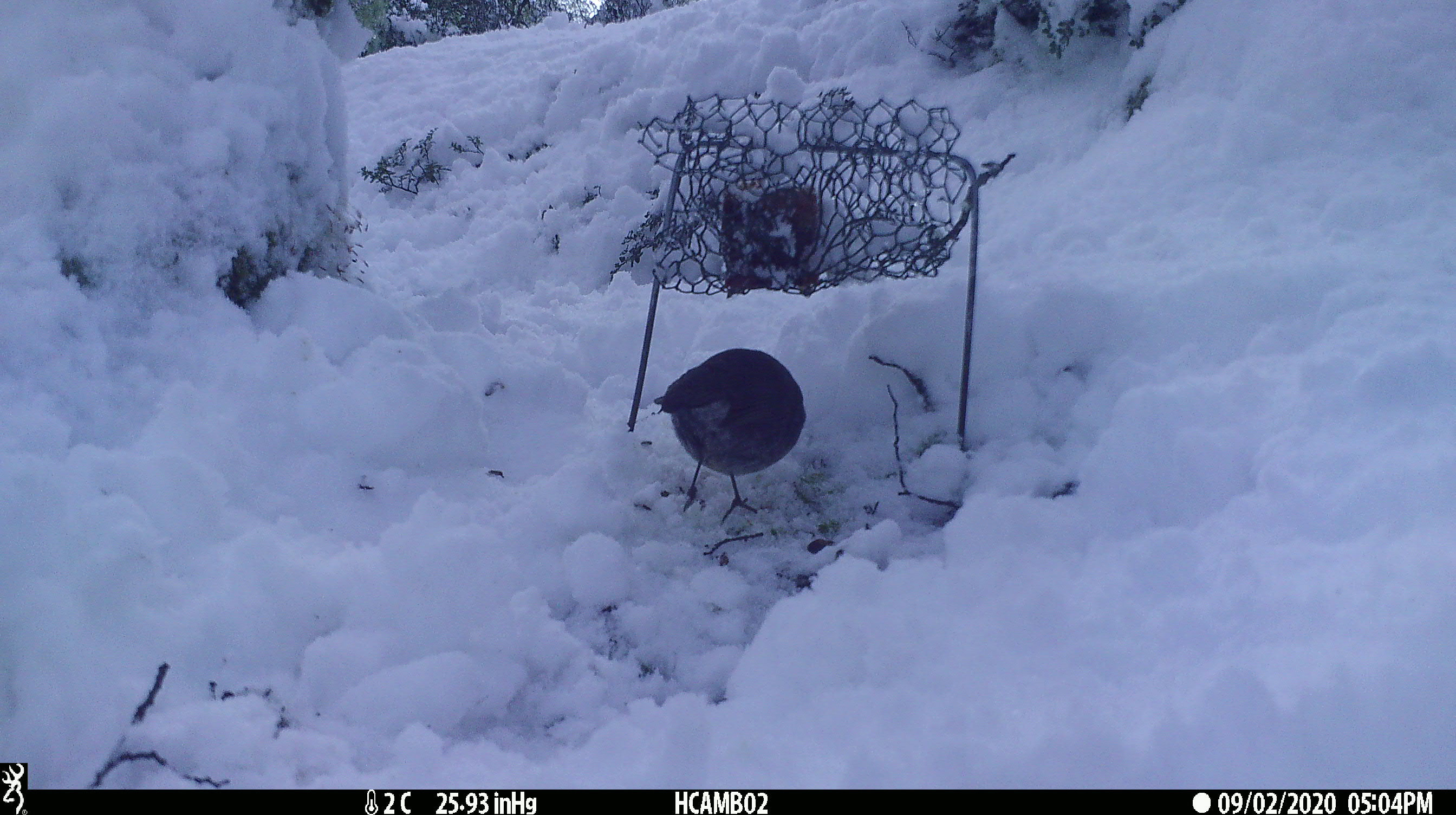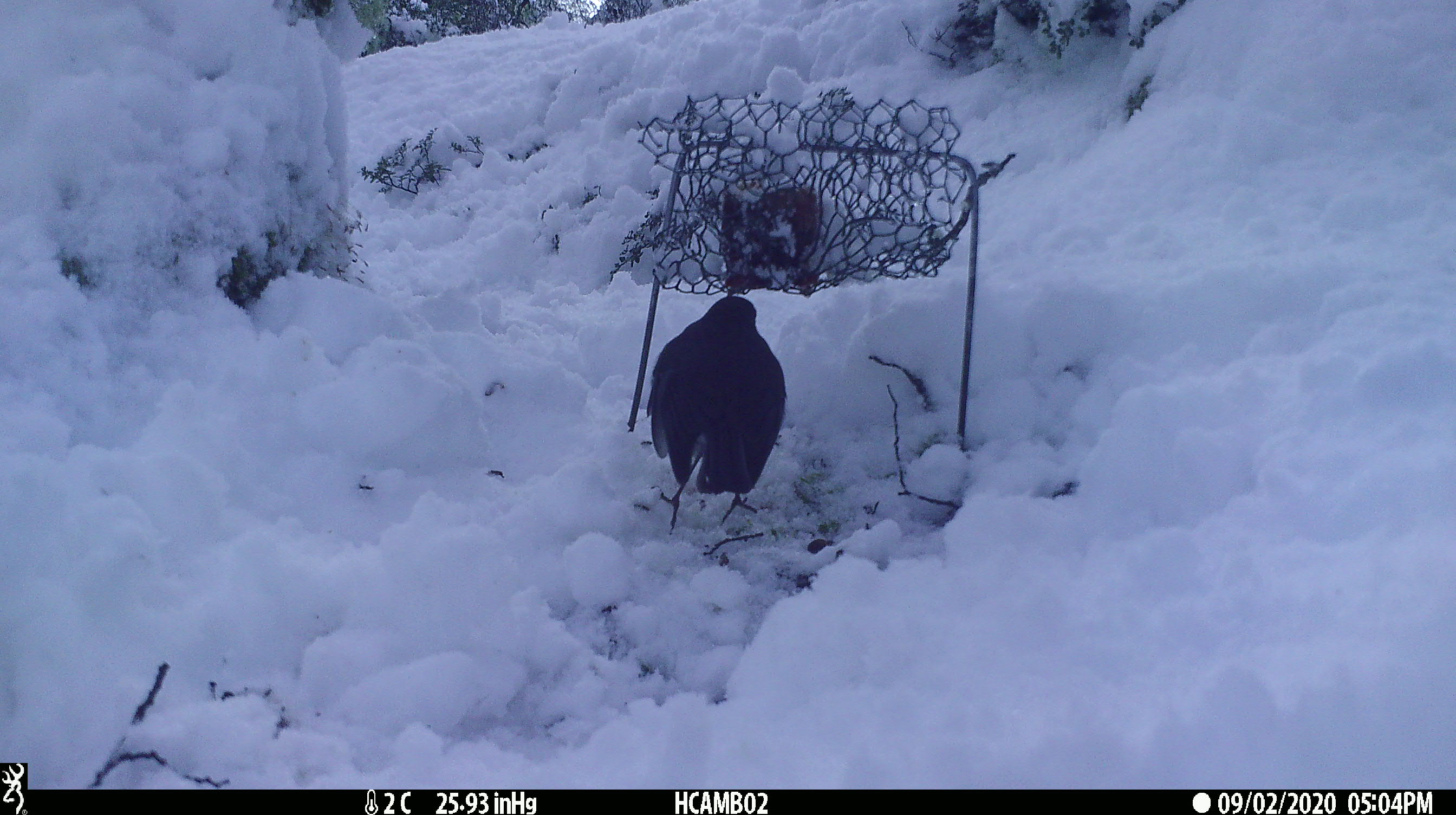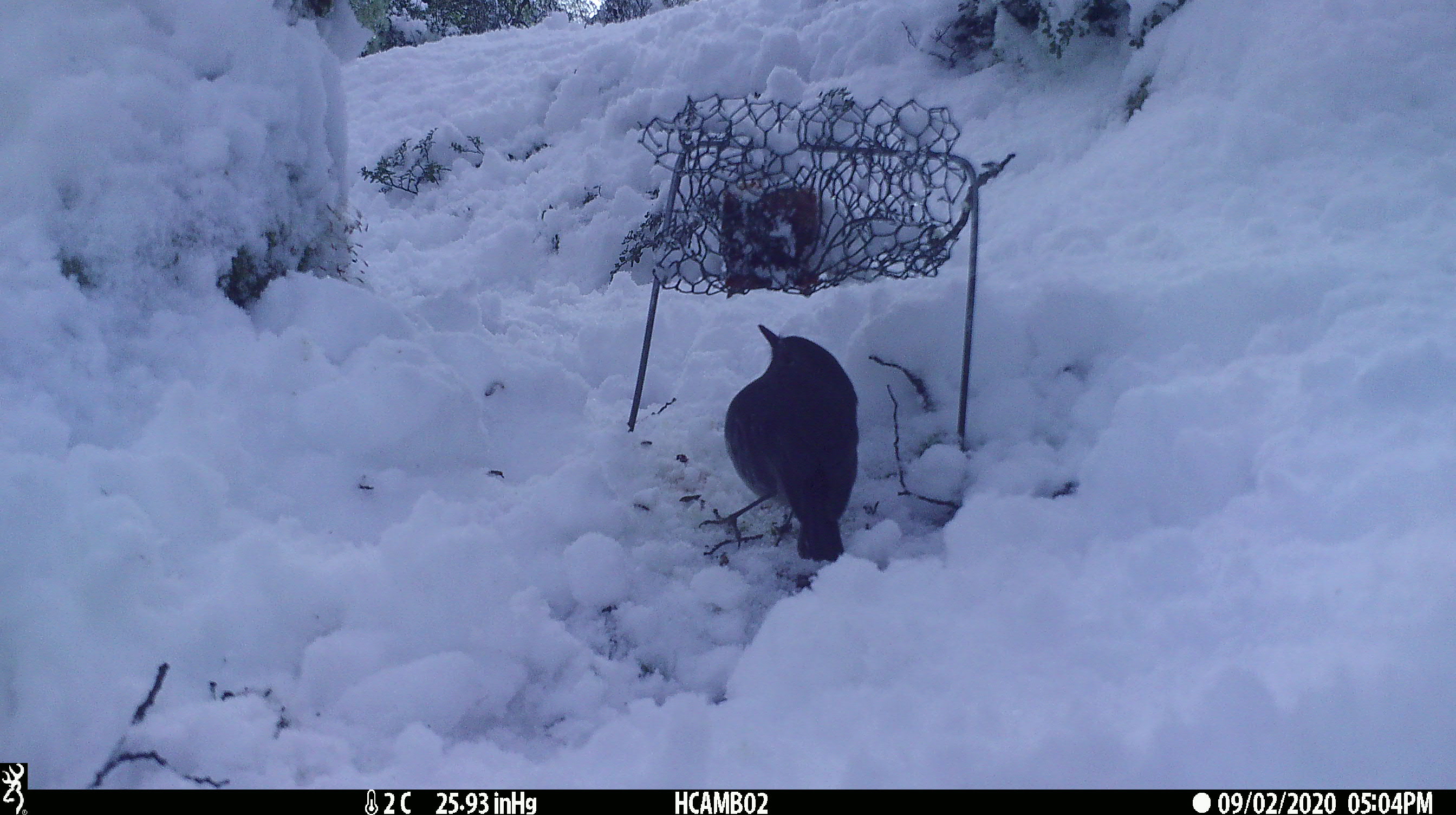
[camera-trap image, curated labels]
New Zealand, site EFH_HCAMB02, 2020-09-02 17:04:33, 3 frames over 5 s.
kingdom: Animalia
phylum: Chordata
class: Aves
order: Passeriformes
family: Petroicidae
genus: Petroica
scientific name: Petroica australis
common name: new zealand robin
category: robin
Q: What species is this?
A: Robin (new zealand robin) (Petroica australis).